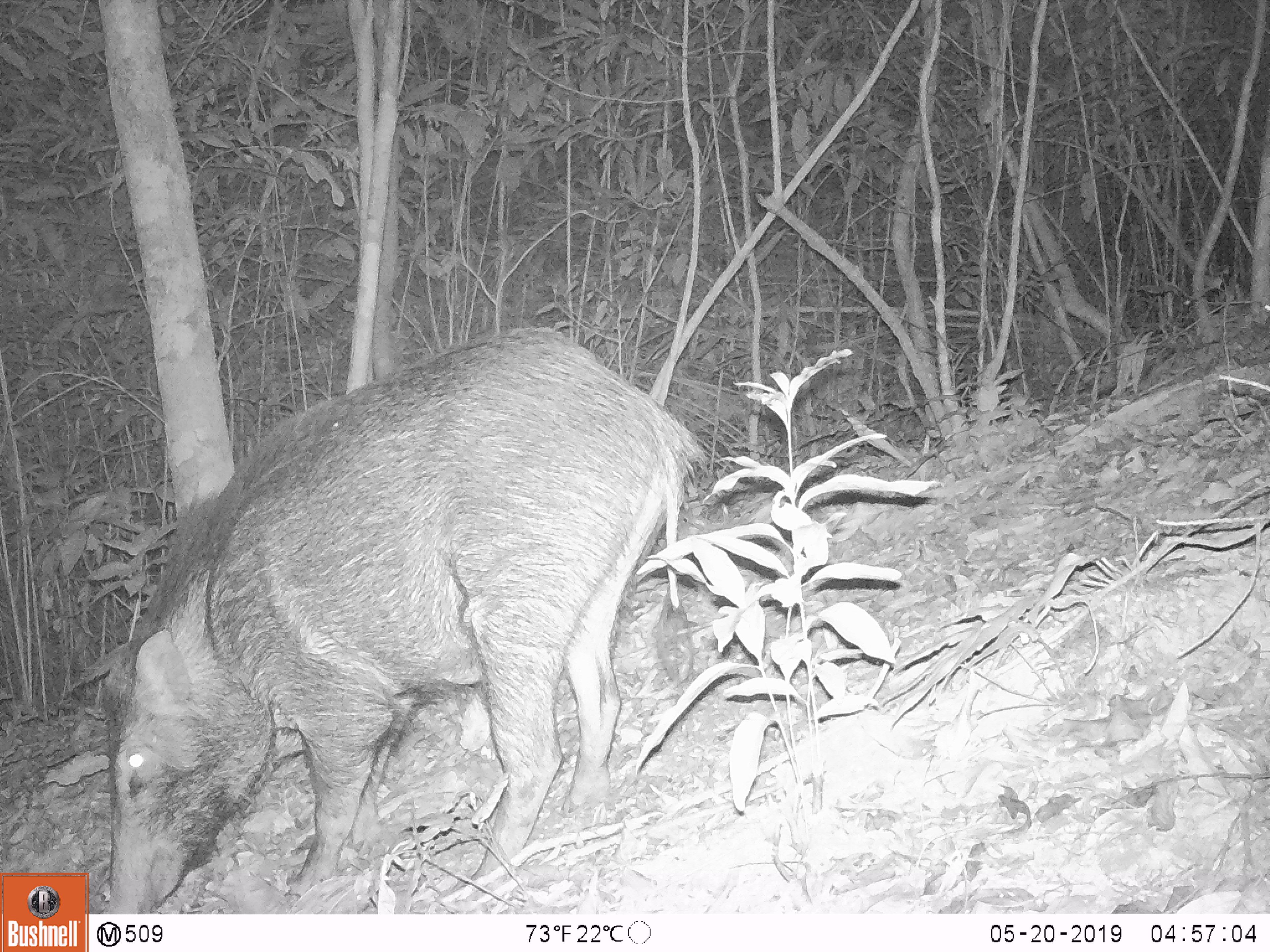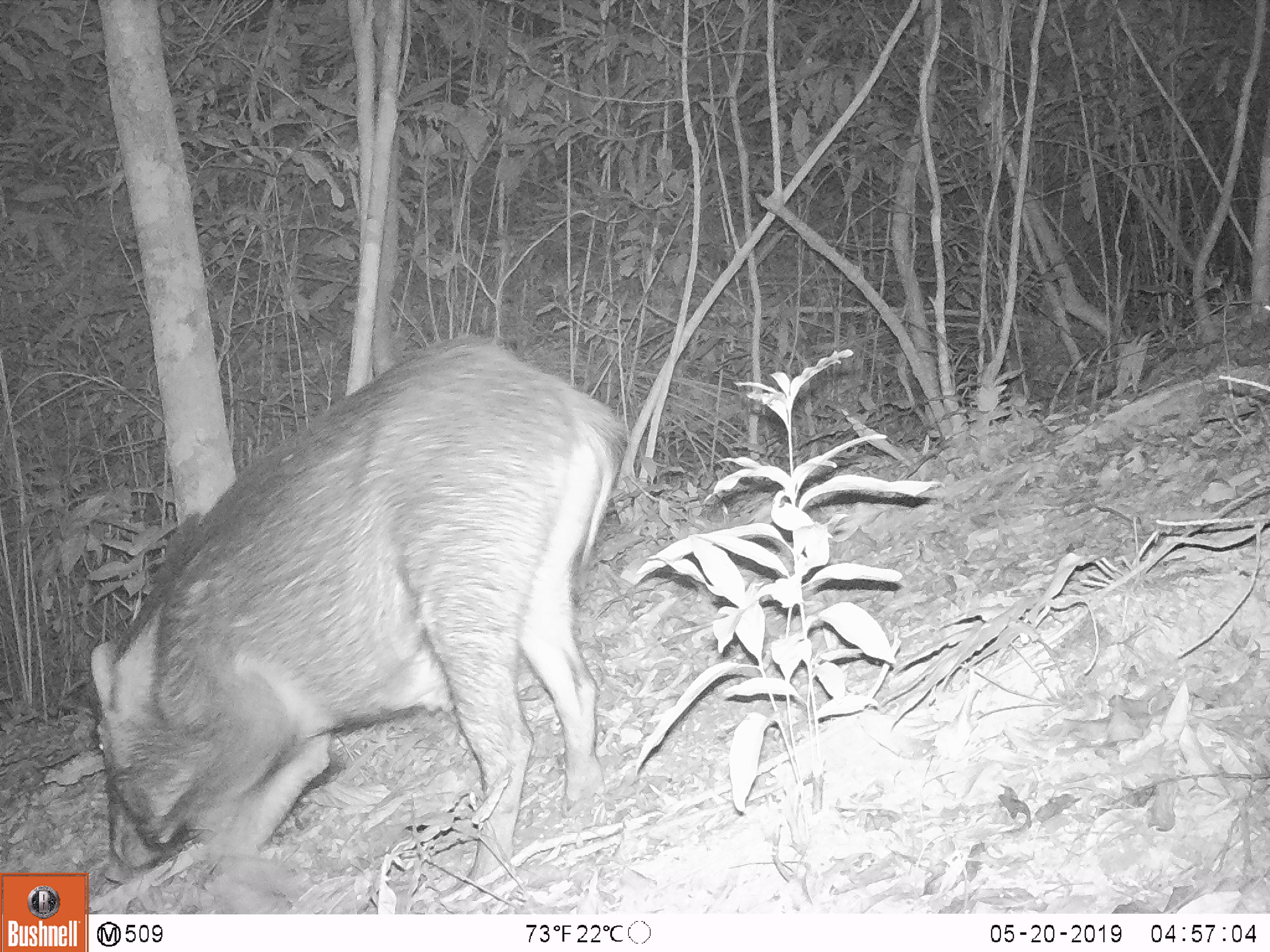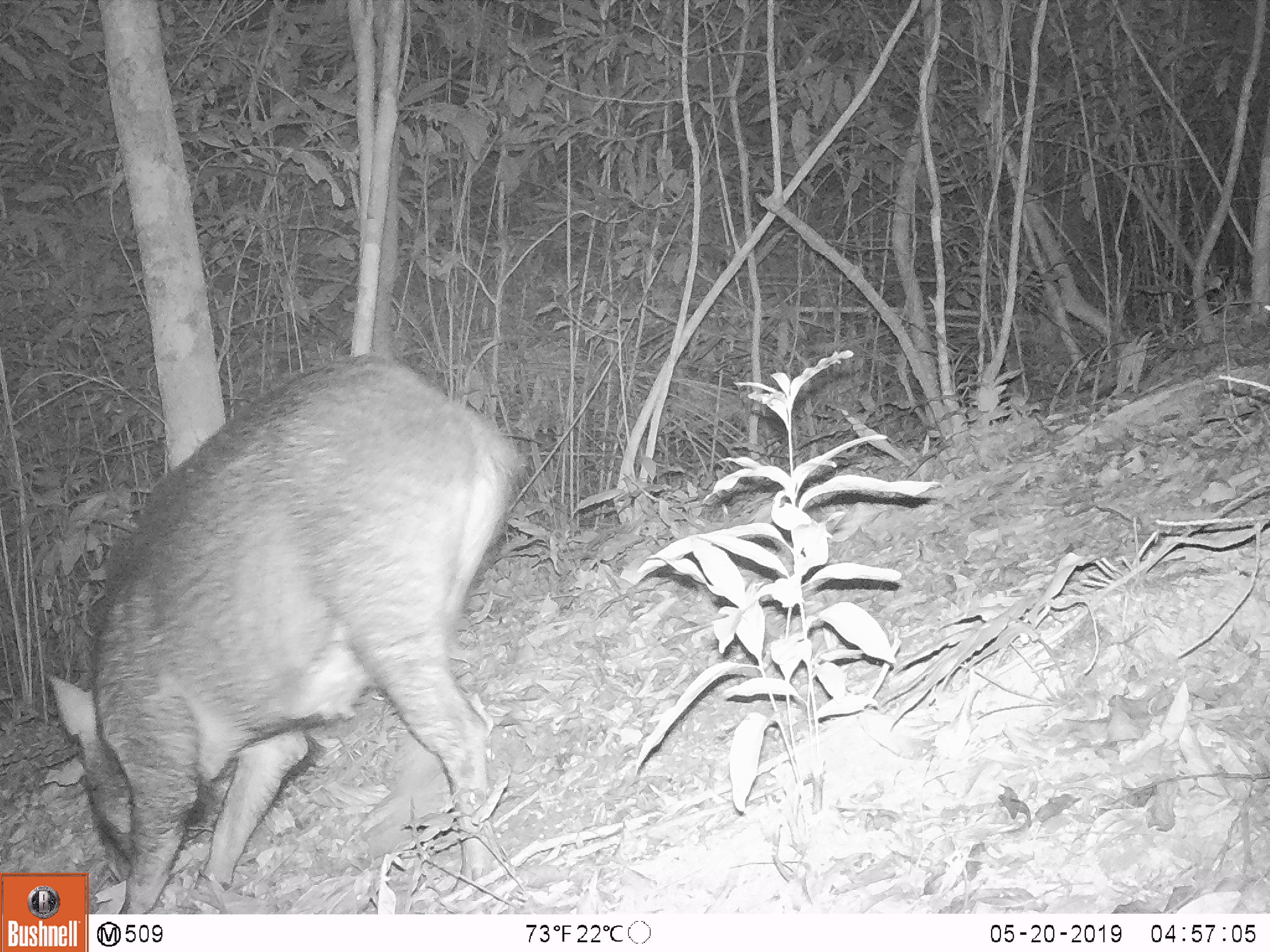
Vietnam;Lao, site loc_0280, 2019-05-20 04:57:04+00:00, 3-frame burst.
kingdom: Animalia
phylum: Chordata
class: Mammalia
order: Artiodactyla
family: Suidae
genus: Sus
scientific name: Sus scrofa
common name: eurasian wild pig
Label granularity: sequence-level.